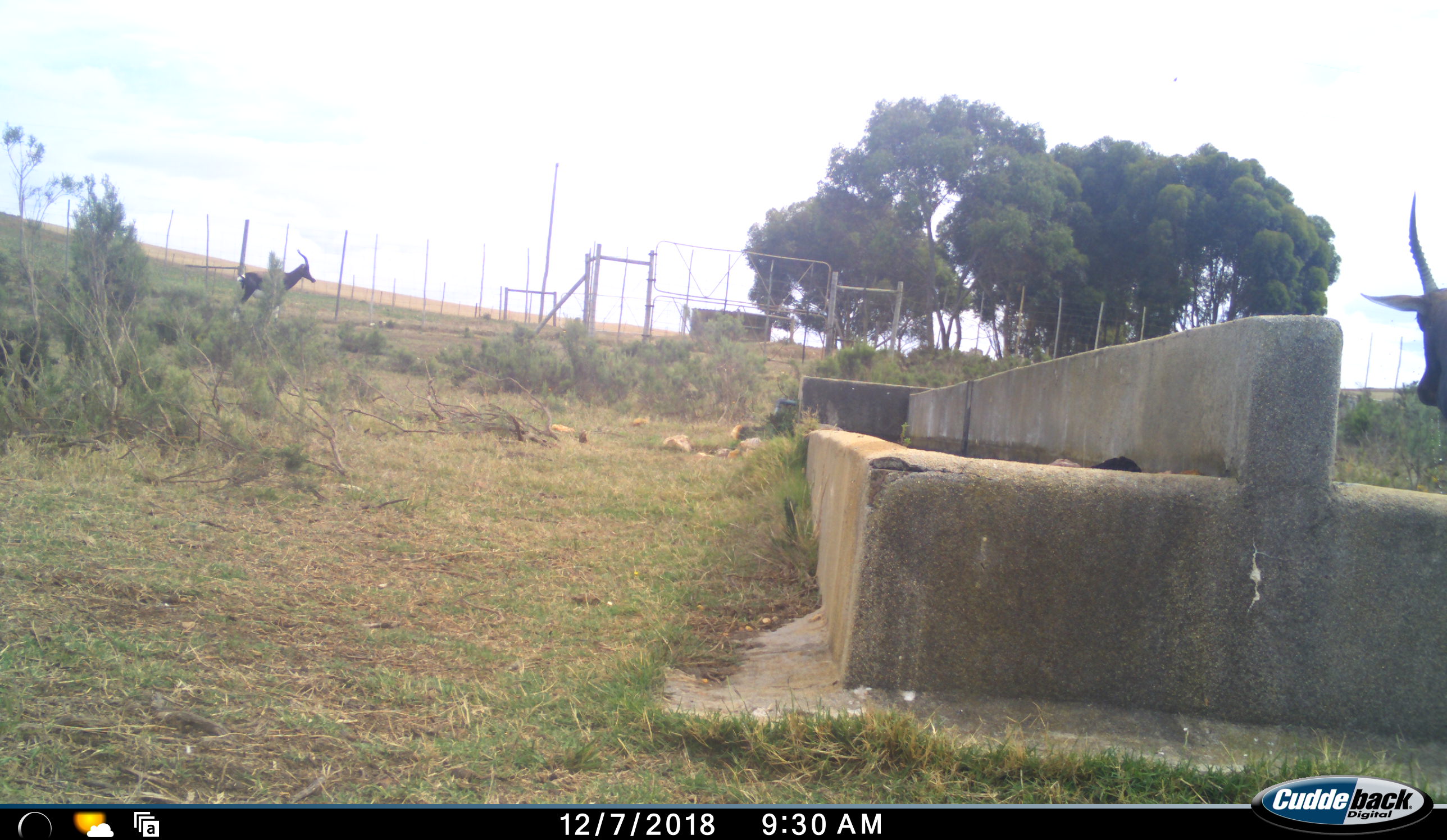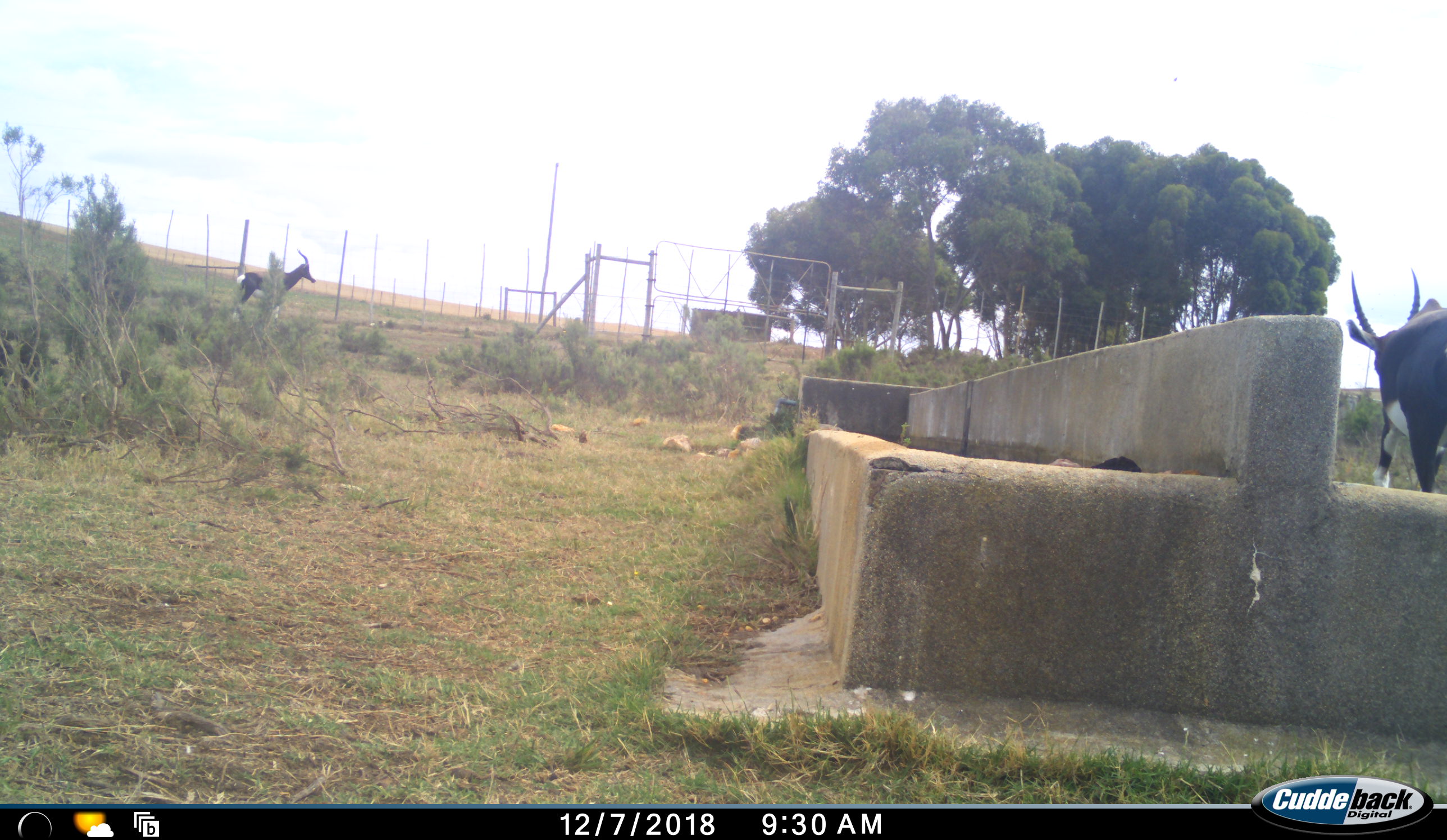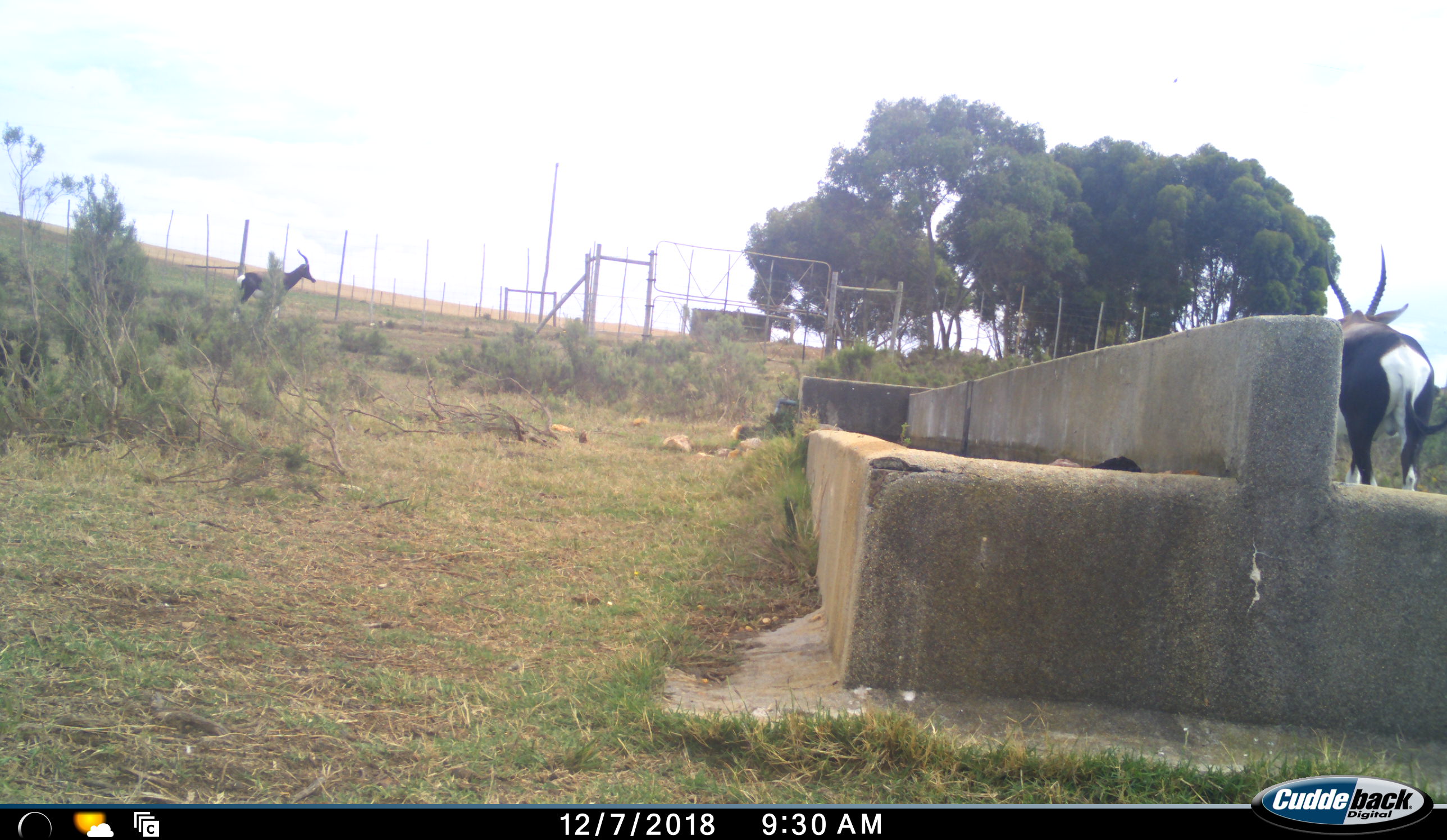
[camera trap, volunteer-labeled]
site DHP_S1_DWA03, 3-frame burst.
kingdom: Animalia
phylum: Chordata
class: Mammalia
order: Artiodactyla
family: Bovidae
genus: Damaliscus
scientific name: Damaliscus pygargus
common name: bontebok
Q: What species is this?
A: Bontebok (Damaliscus pygargus).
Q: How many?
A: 2.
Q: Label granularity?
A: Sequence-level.